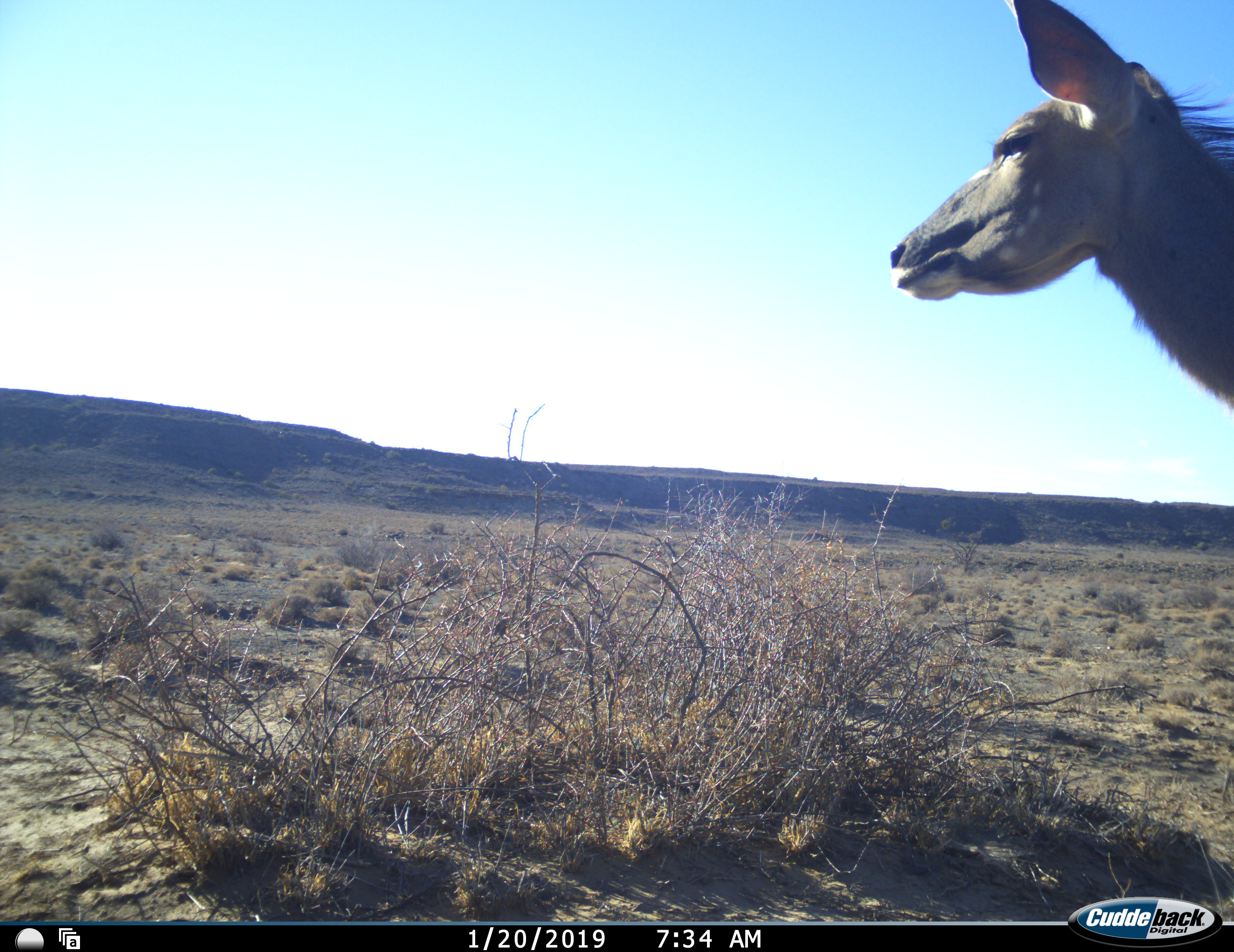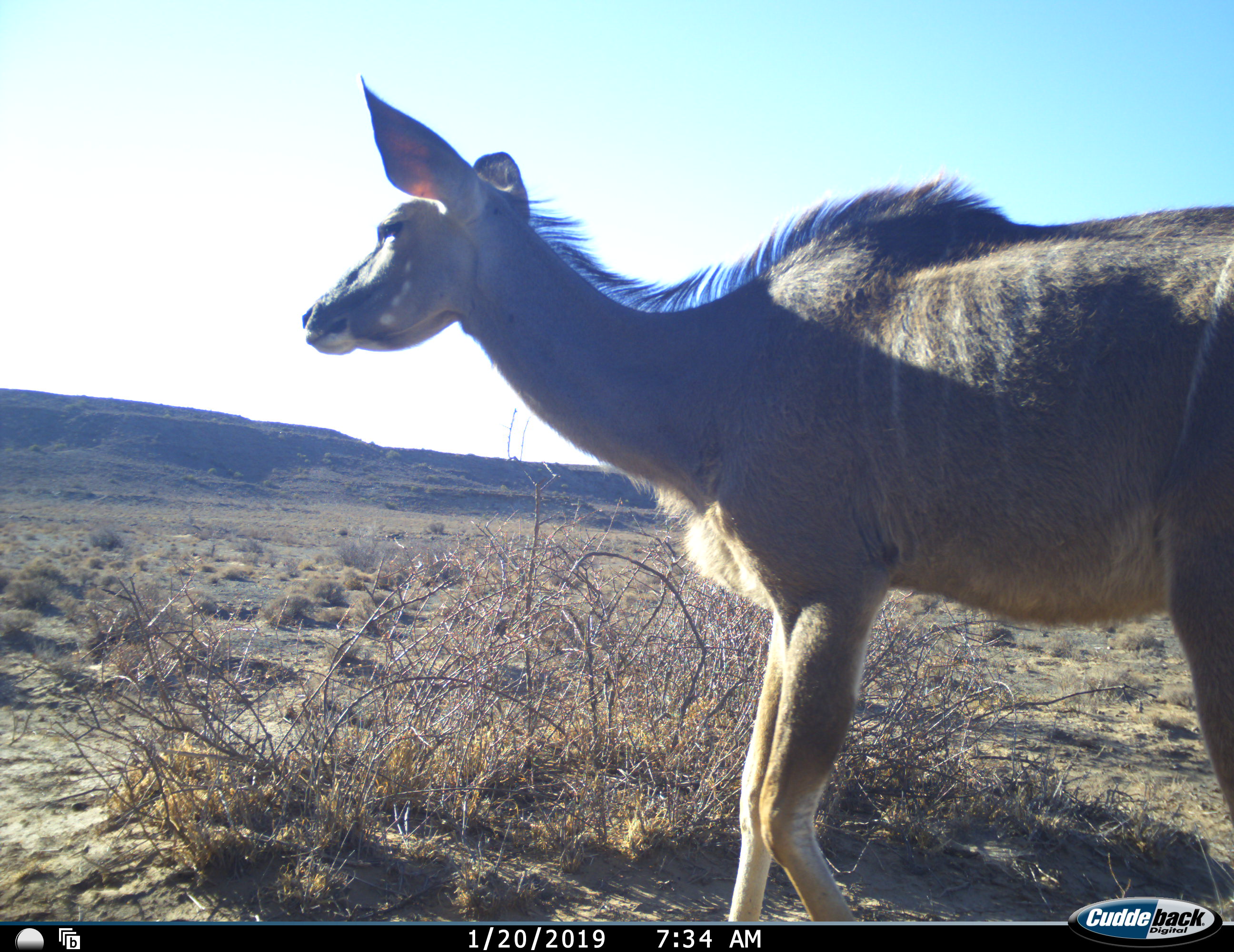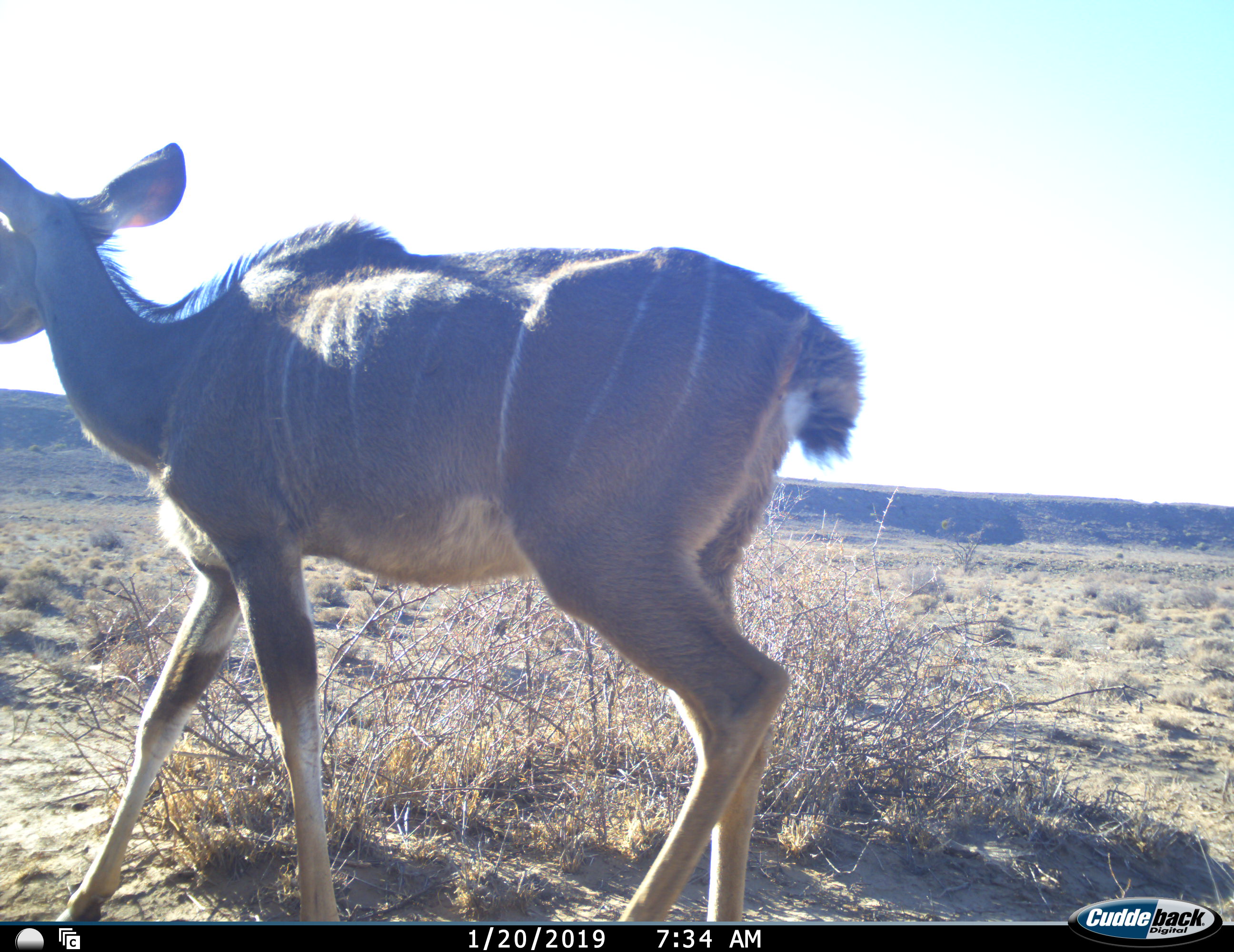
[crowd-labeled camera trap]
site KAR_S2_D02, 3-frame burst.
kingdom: Animalia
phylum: Chordata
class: Mammalia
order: Artiodactyla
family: Bovidae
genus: Tragelaphus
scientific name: Tragelaphus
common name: kudu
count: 1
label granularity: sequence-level